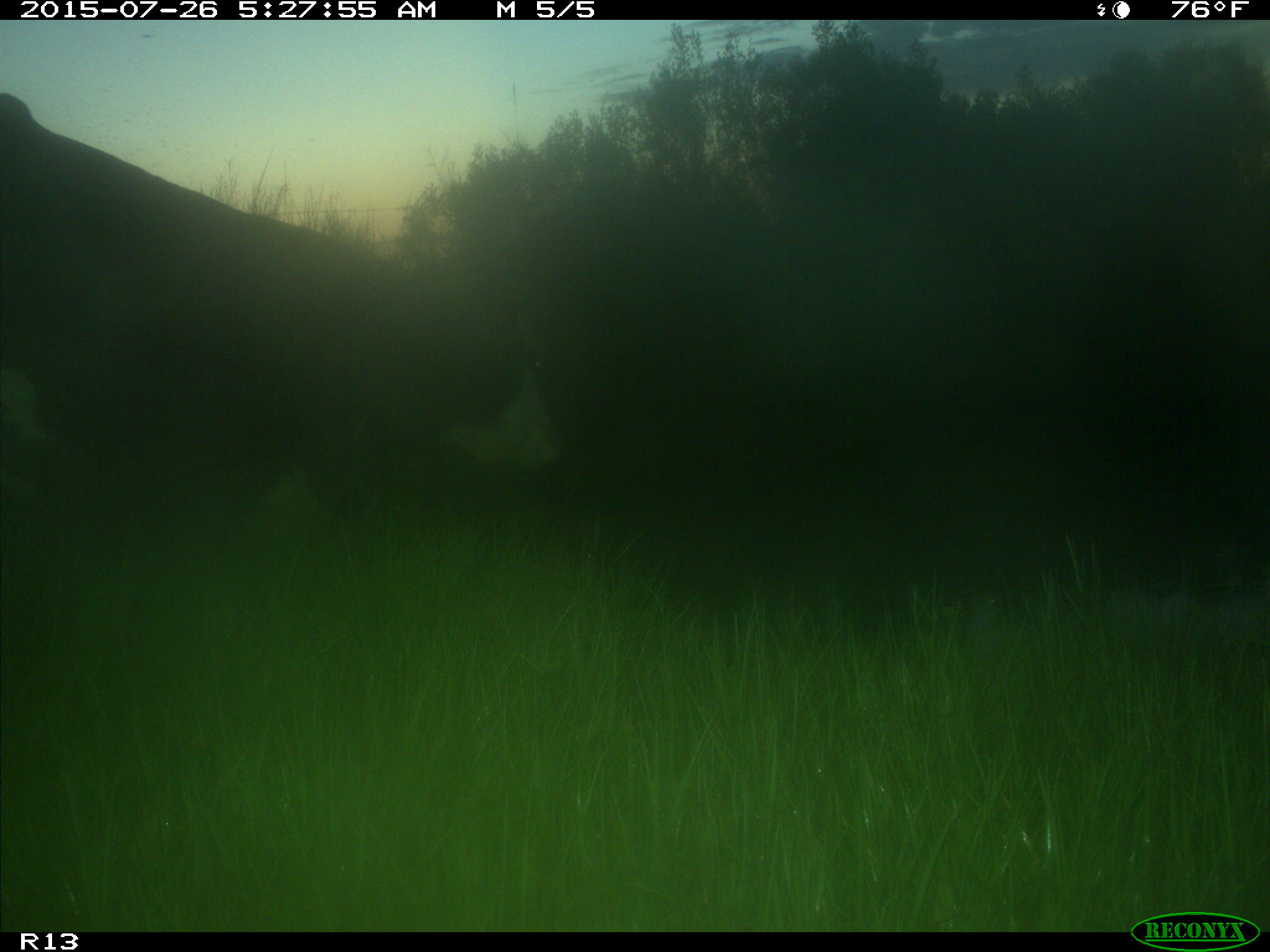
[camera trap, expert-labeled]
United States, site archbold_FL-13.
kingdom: Animalia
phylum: Chordata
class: Mammalia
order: Artiodactyla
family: Bovidae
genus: Bos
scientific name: Bos taurus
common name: domestic cow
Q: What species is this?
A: Bos taurus (domestic cow).